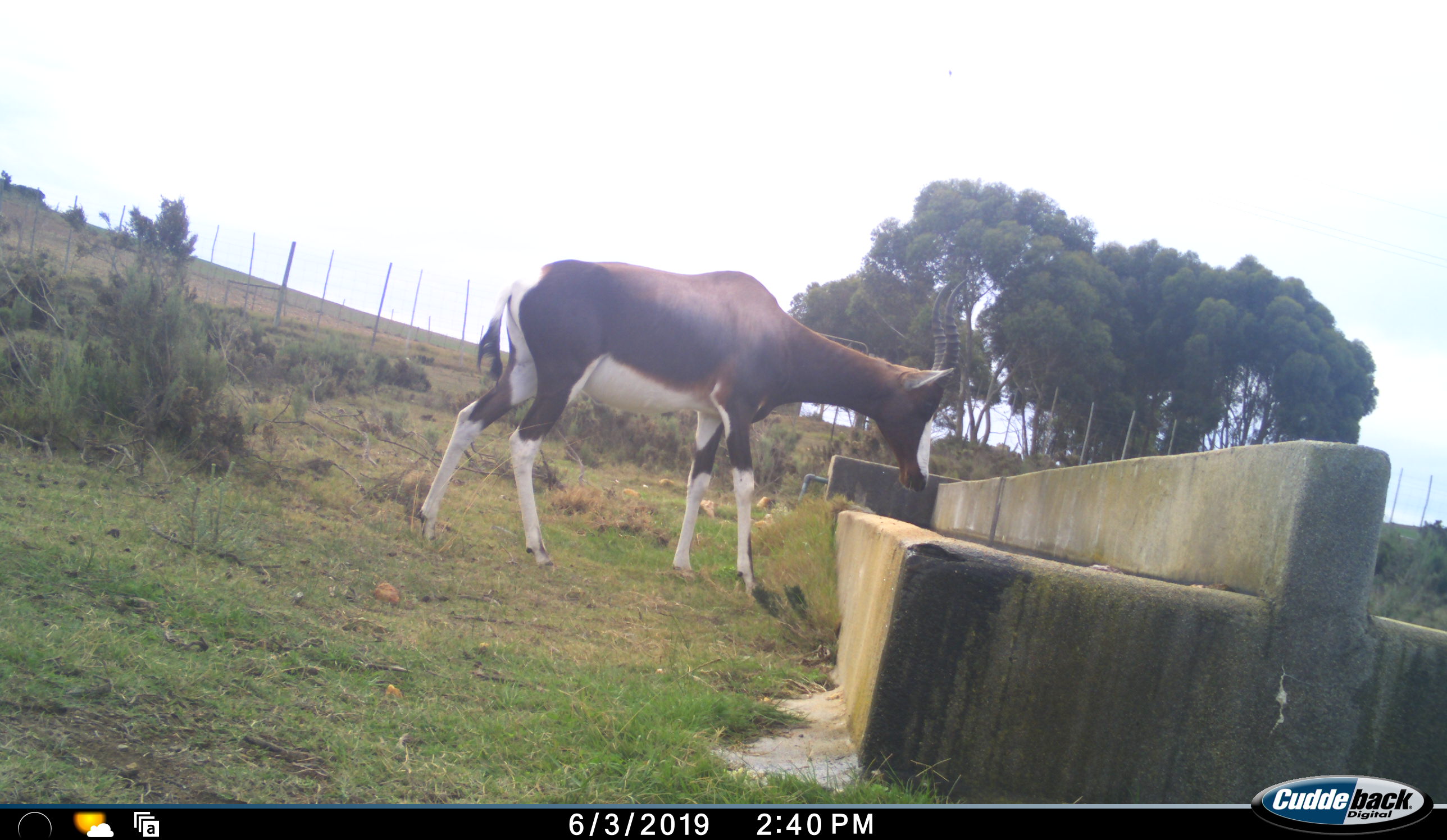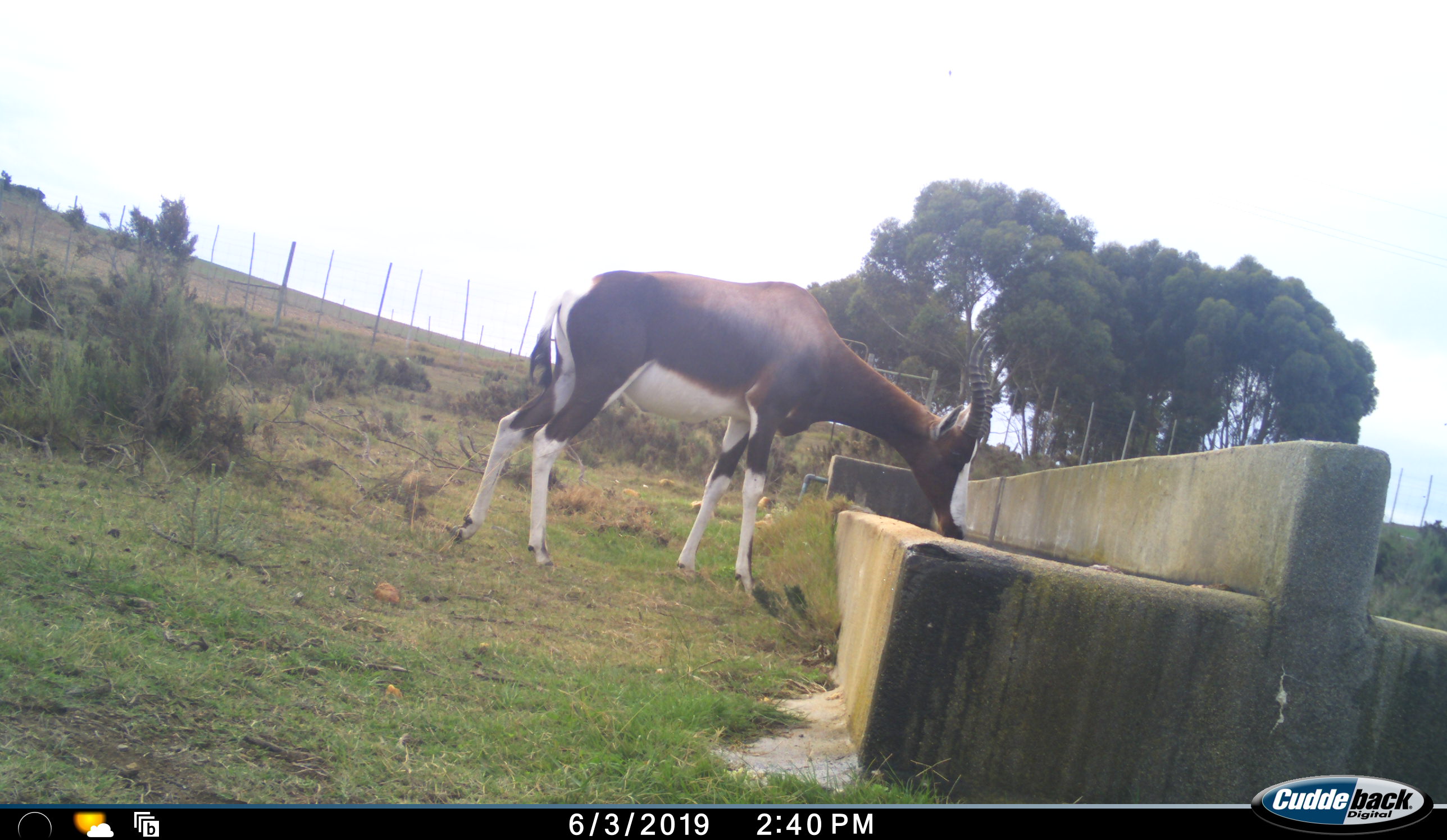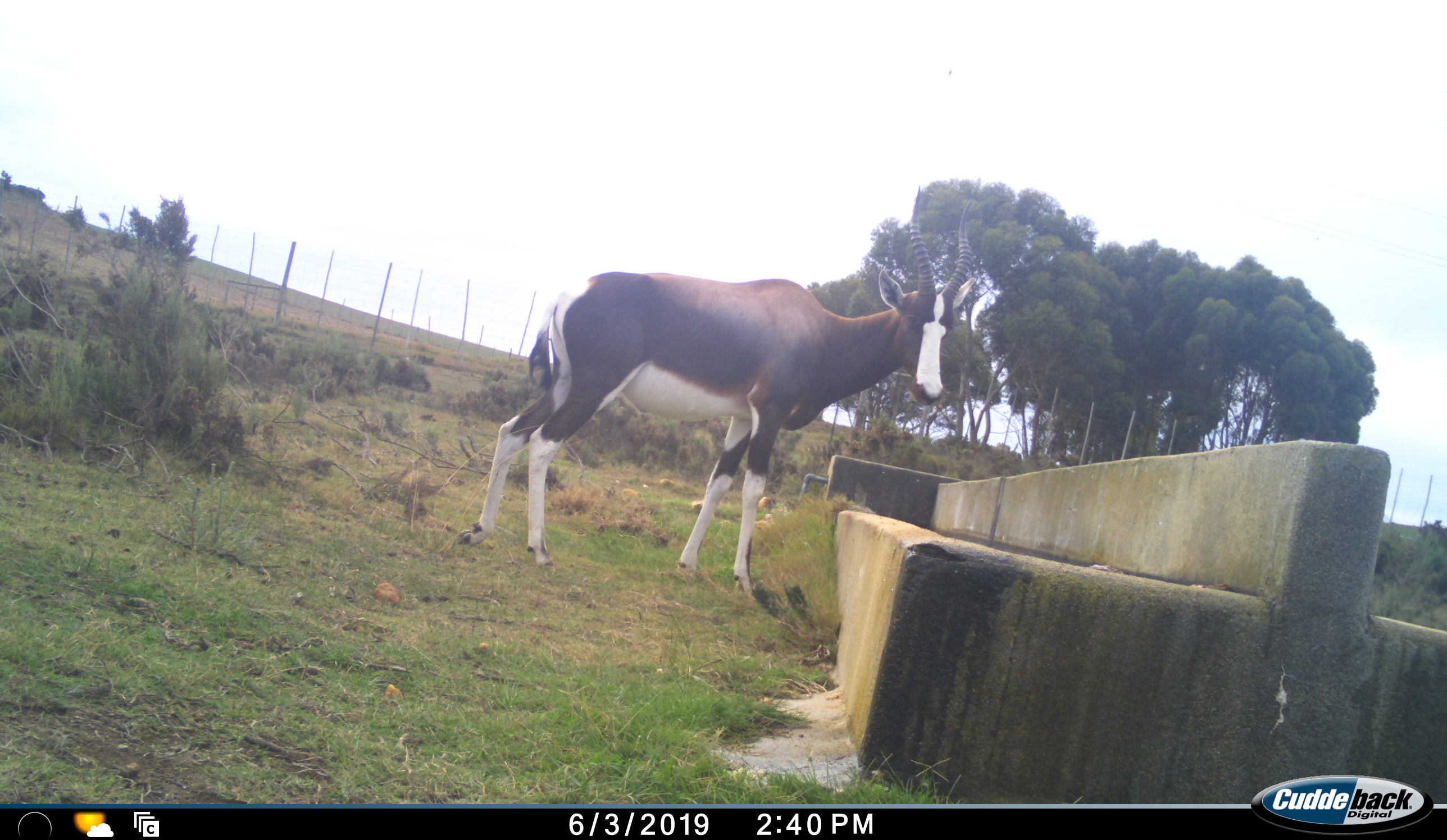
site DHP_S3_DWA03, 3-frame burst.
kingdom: Animalia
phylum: Chordata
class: Mammalia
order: Artiodactyla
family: Bovidae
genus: Damaliscus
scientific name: Damaliscus pygargus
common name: bontebok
Bontebok (Damaliscus pygargus), count 1. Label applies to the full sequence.